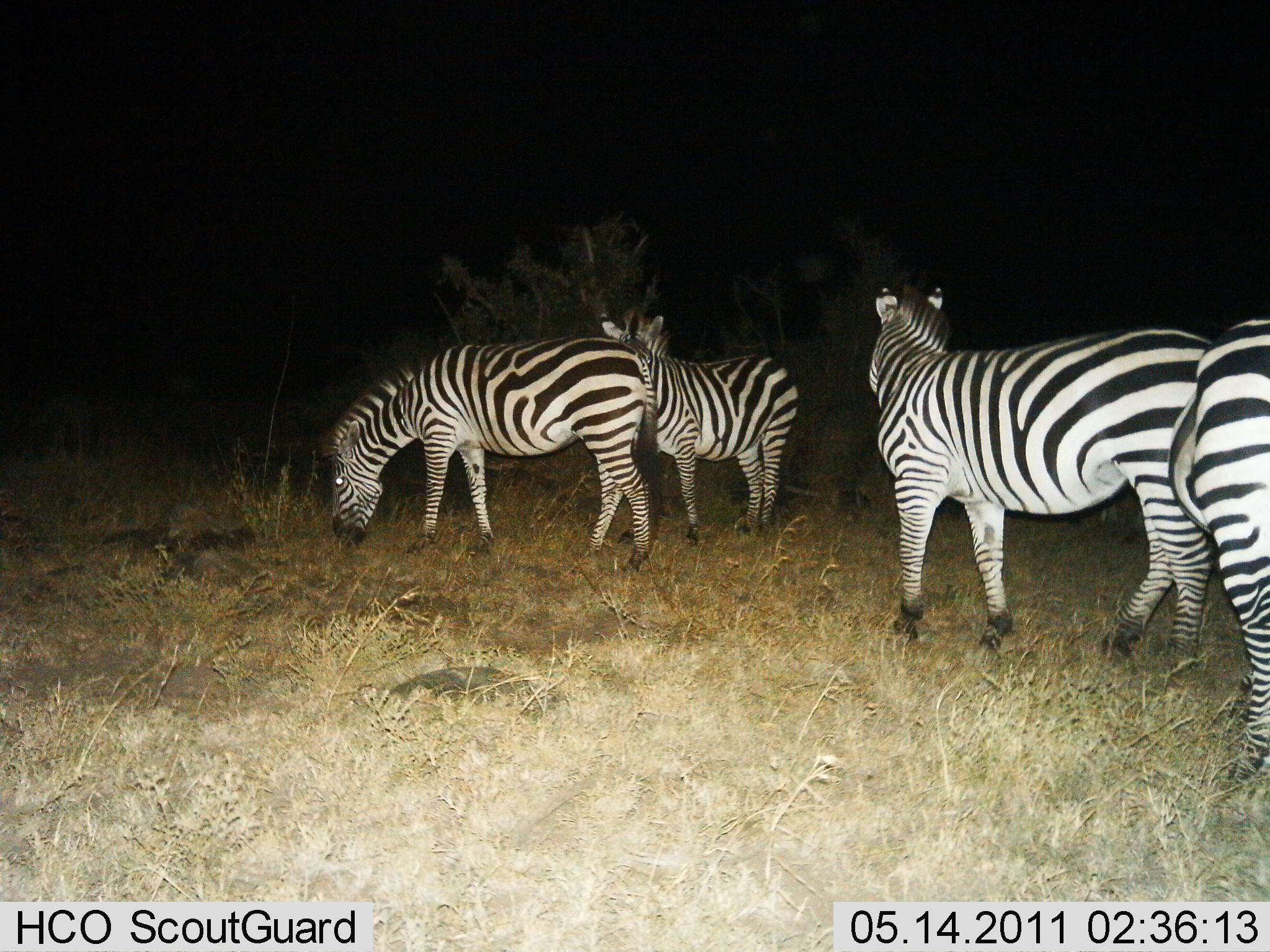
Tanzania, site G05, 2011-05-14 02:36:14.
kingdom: Animalia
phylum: Chordata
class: Mammalia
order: Perissodactyla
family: Equidae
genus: Equus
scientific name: Equus quagga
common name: plains zebra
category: zebra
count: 4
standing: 92%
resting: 0%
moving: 25%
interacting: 0%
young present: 0%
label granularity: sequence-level